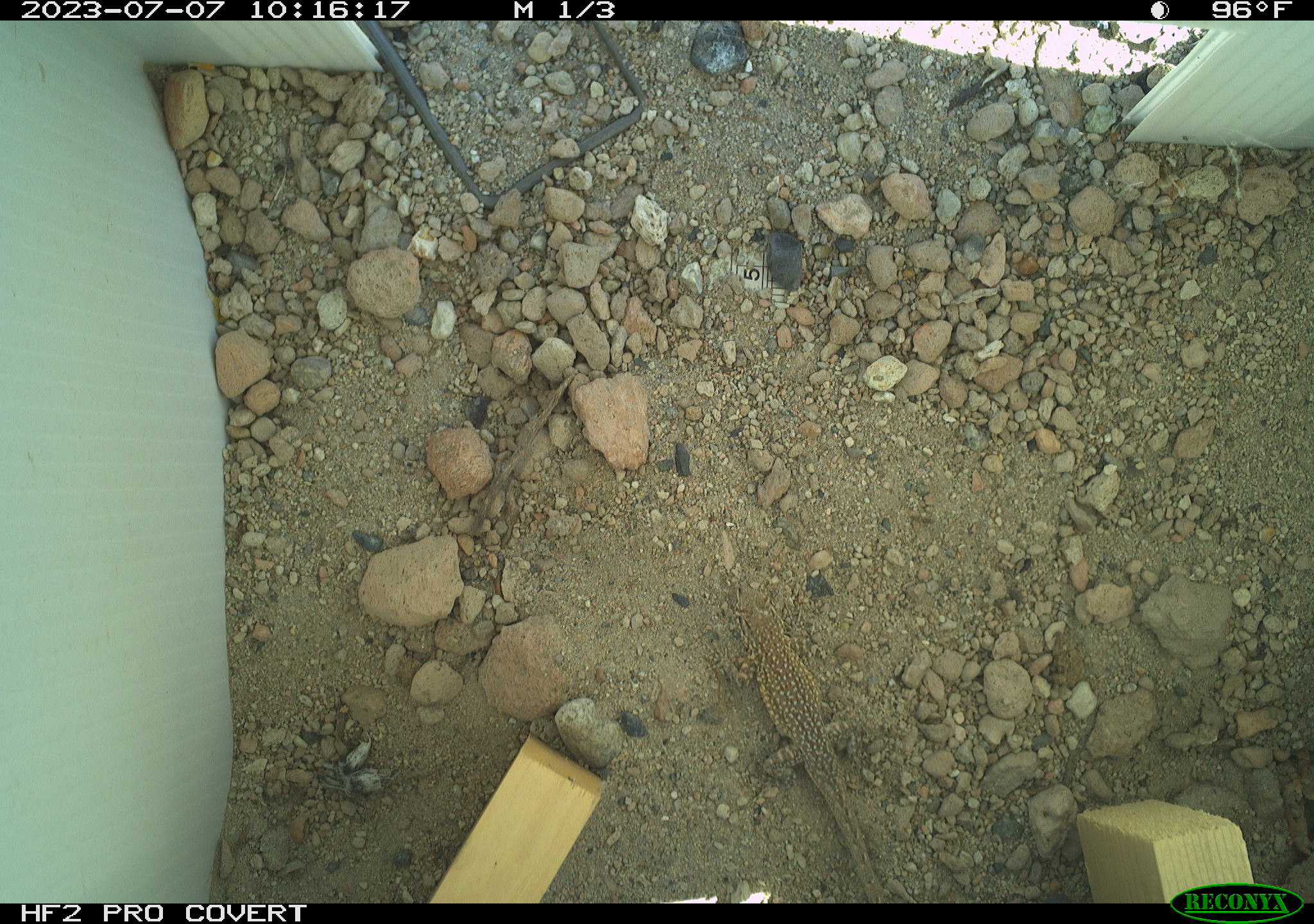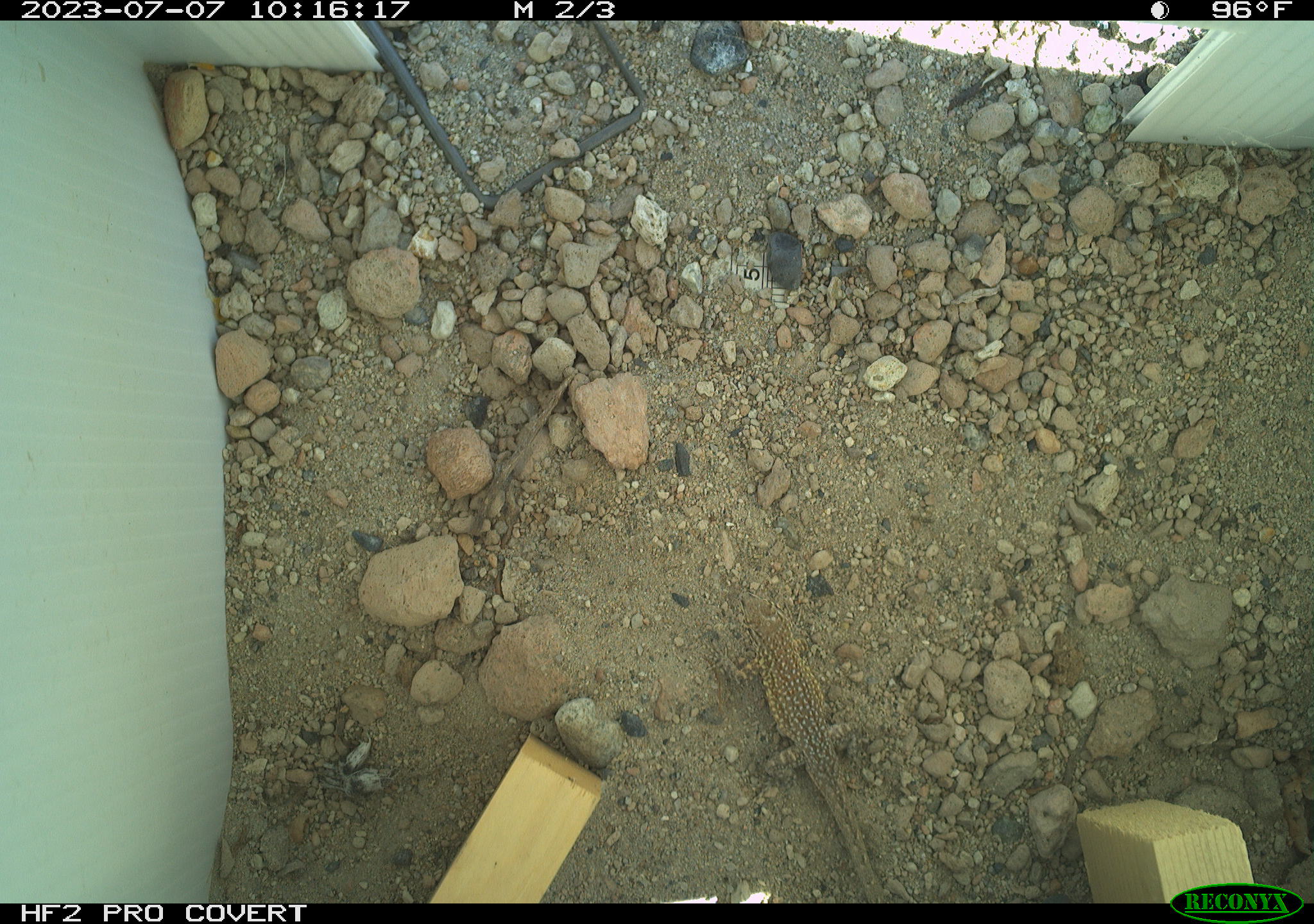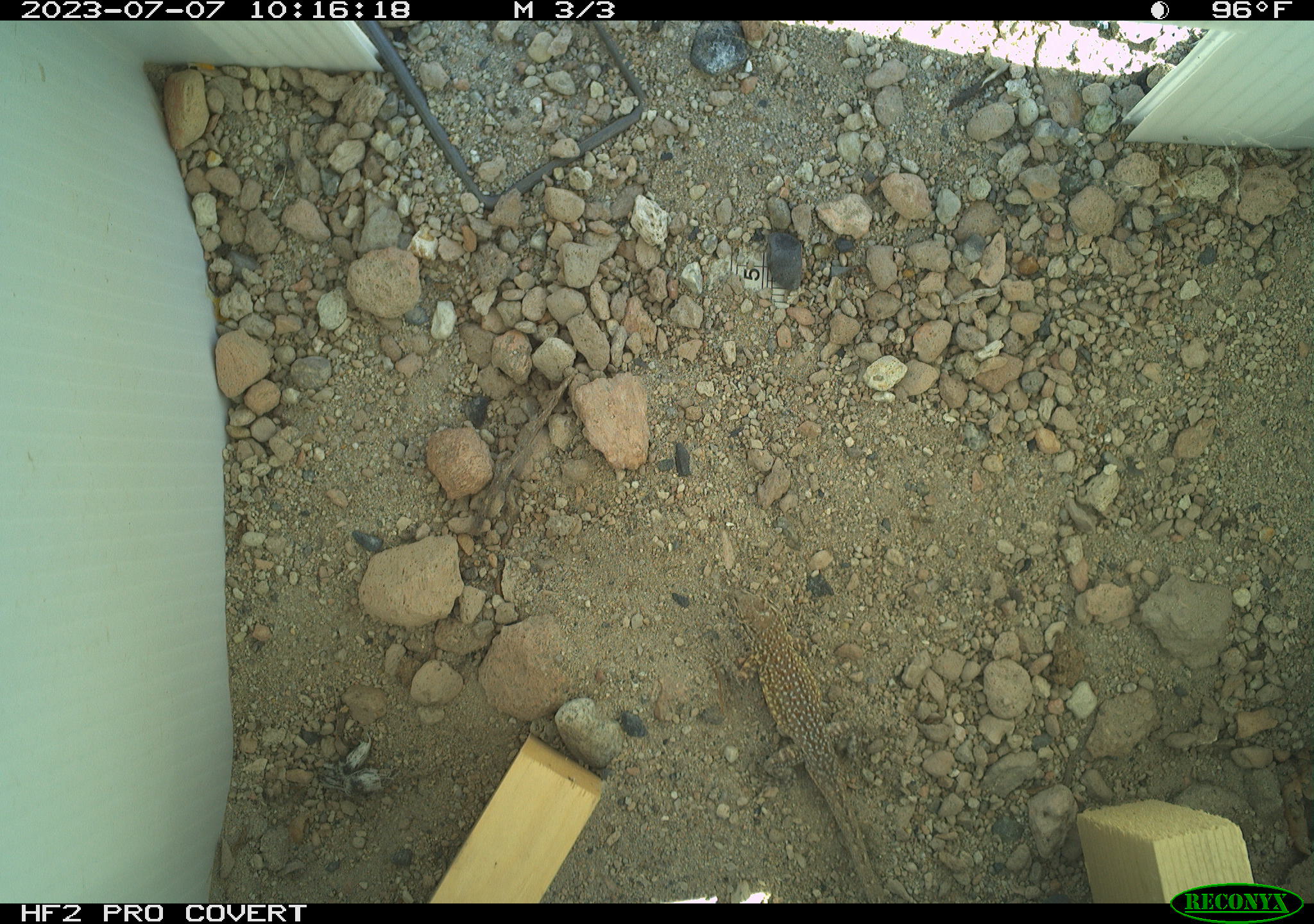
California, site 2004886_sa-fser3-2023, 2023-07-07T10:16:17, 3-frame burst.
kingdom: Animalia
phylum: Chordata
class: Reptilia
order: Squamata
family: Phrynosomatidae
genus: Uta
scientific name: Uta stansburiana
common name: common side-blotched lizard